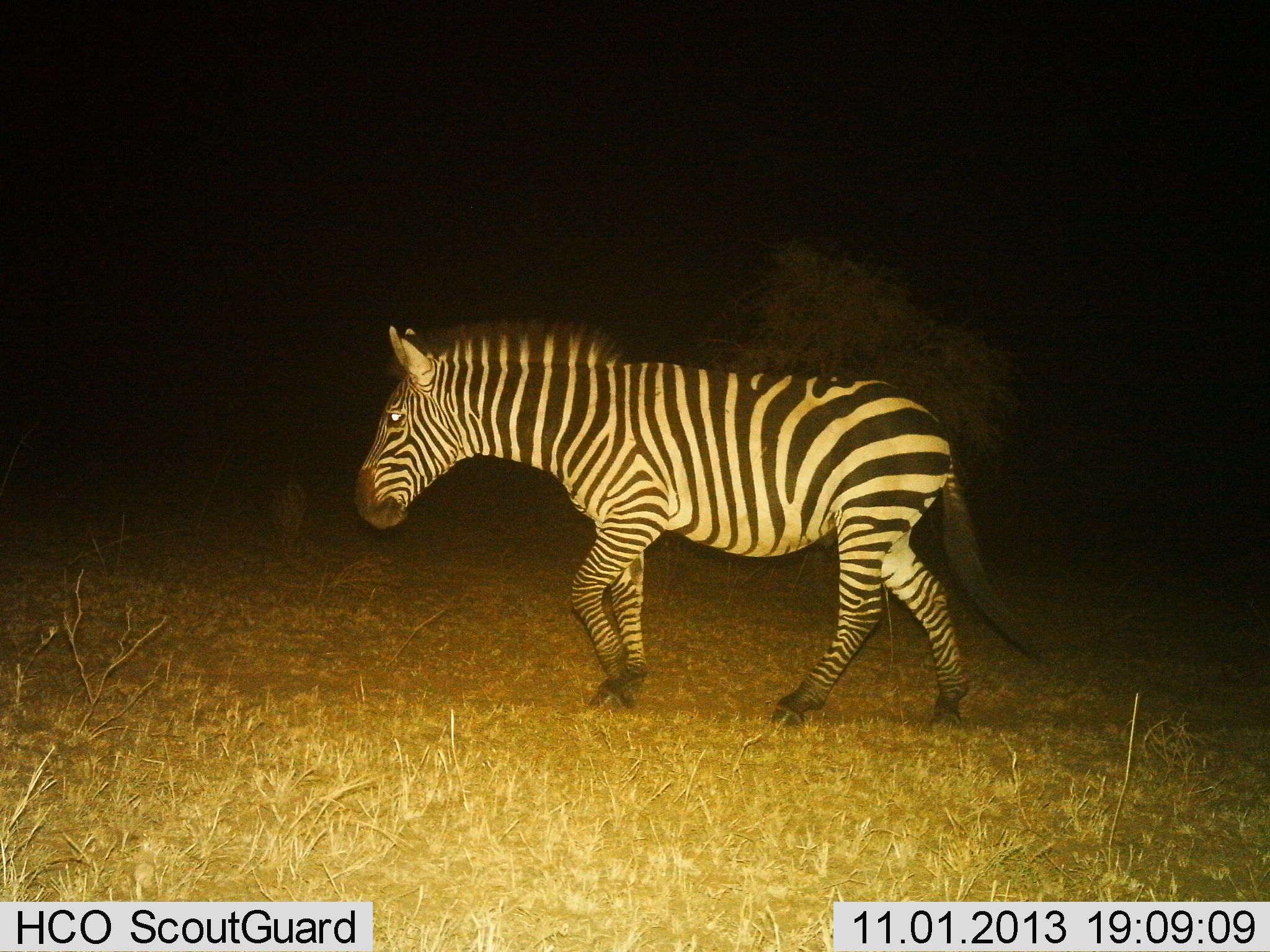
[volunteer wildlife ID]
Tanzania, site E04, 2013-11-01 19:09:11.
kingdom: Animalia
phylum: Chordata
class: Mammalia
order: Perissodactyla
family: Equidae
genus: Equus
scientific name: Equus quagga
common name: plains zebra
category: zebra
Zebra (plains zebra) (Equus quagga), count 1. Behavior (volunteer vote fractions): standing 10%, resting 10%, moving 90%, interacting 0%. Young present (vote fraction): 0%. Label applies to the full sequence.